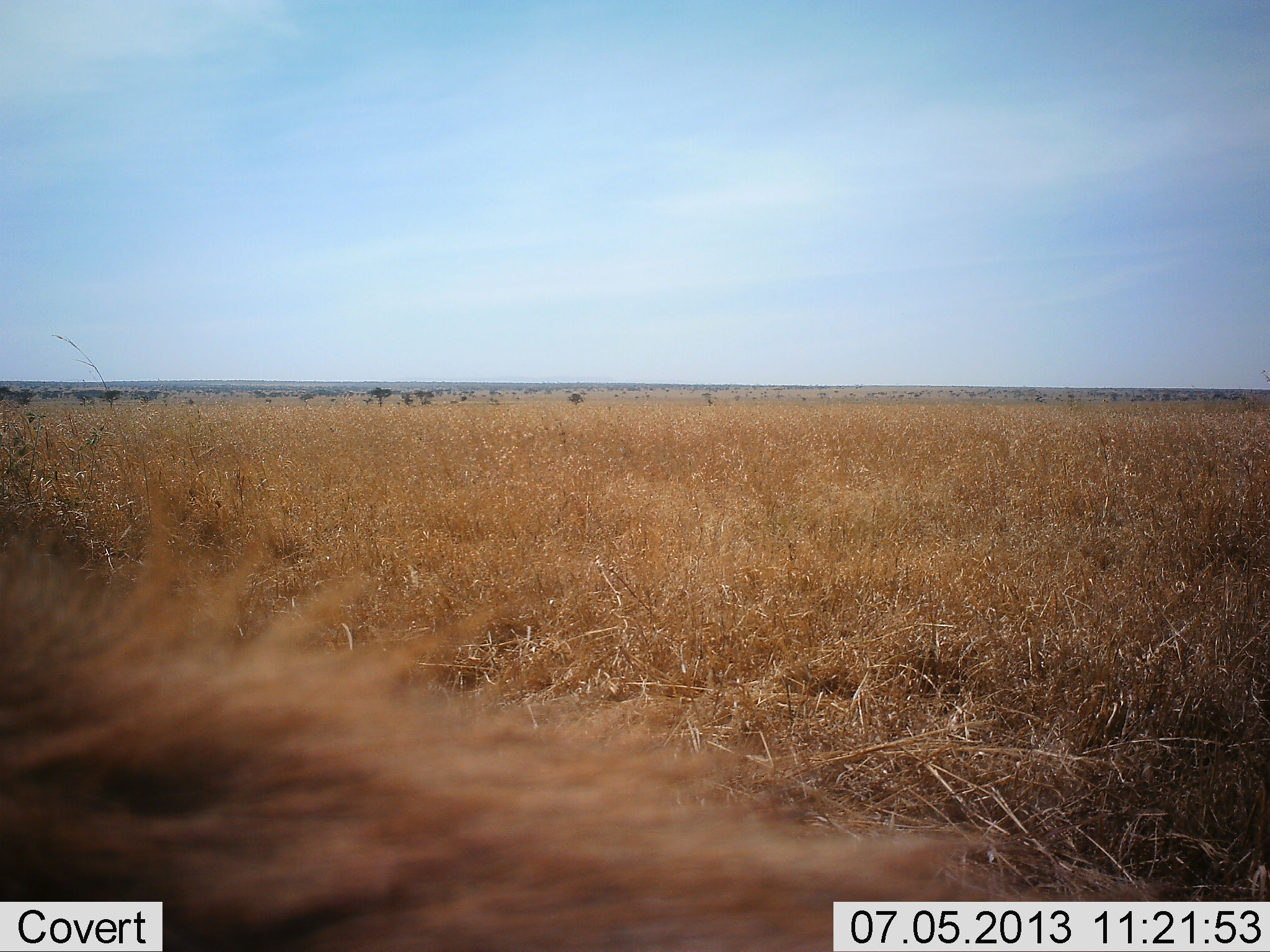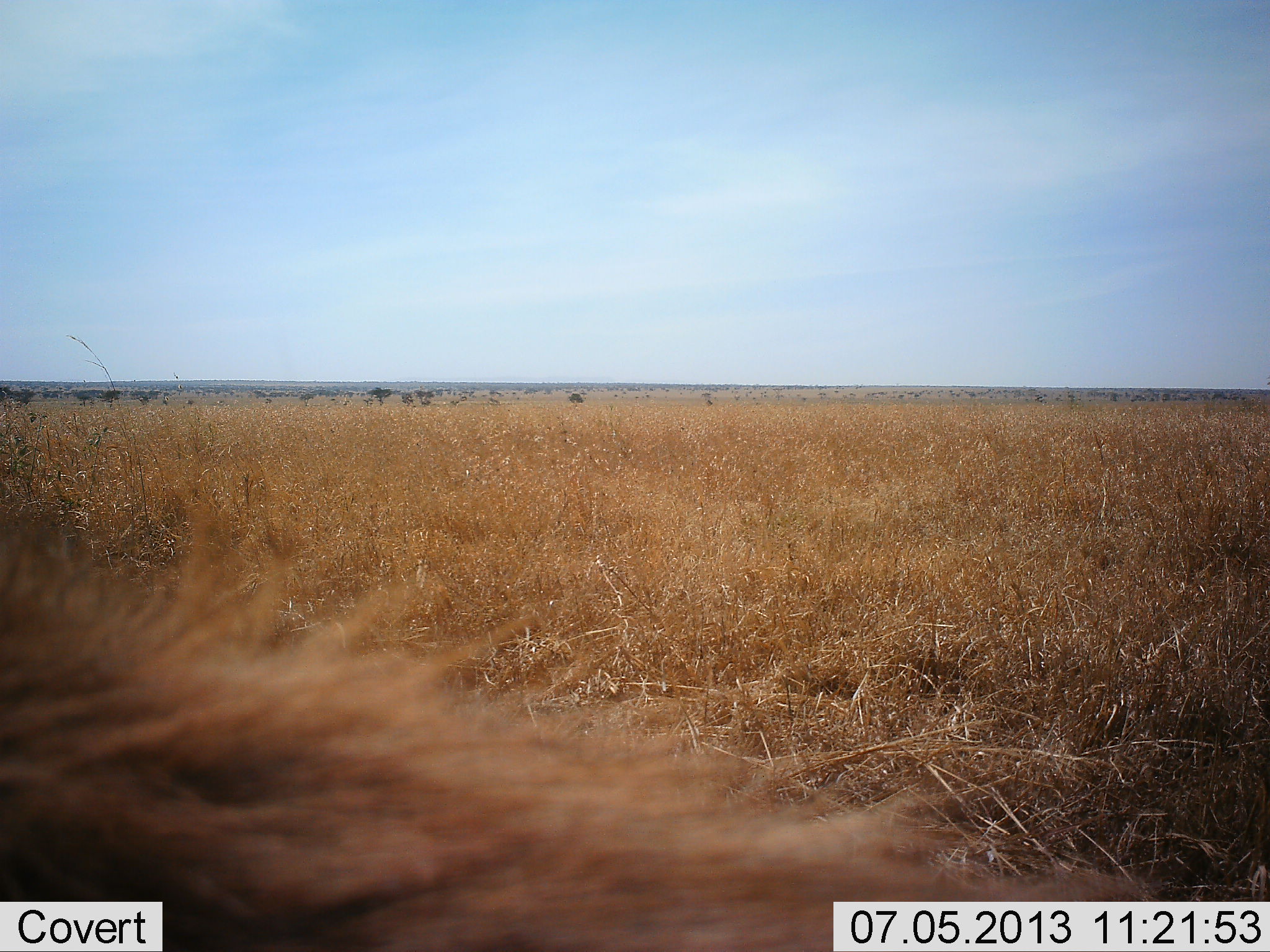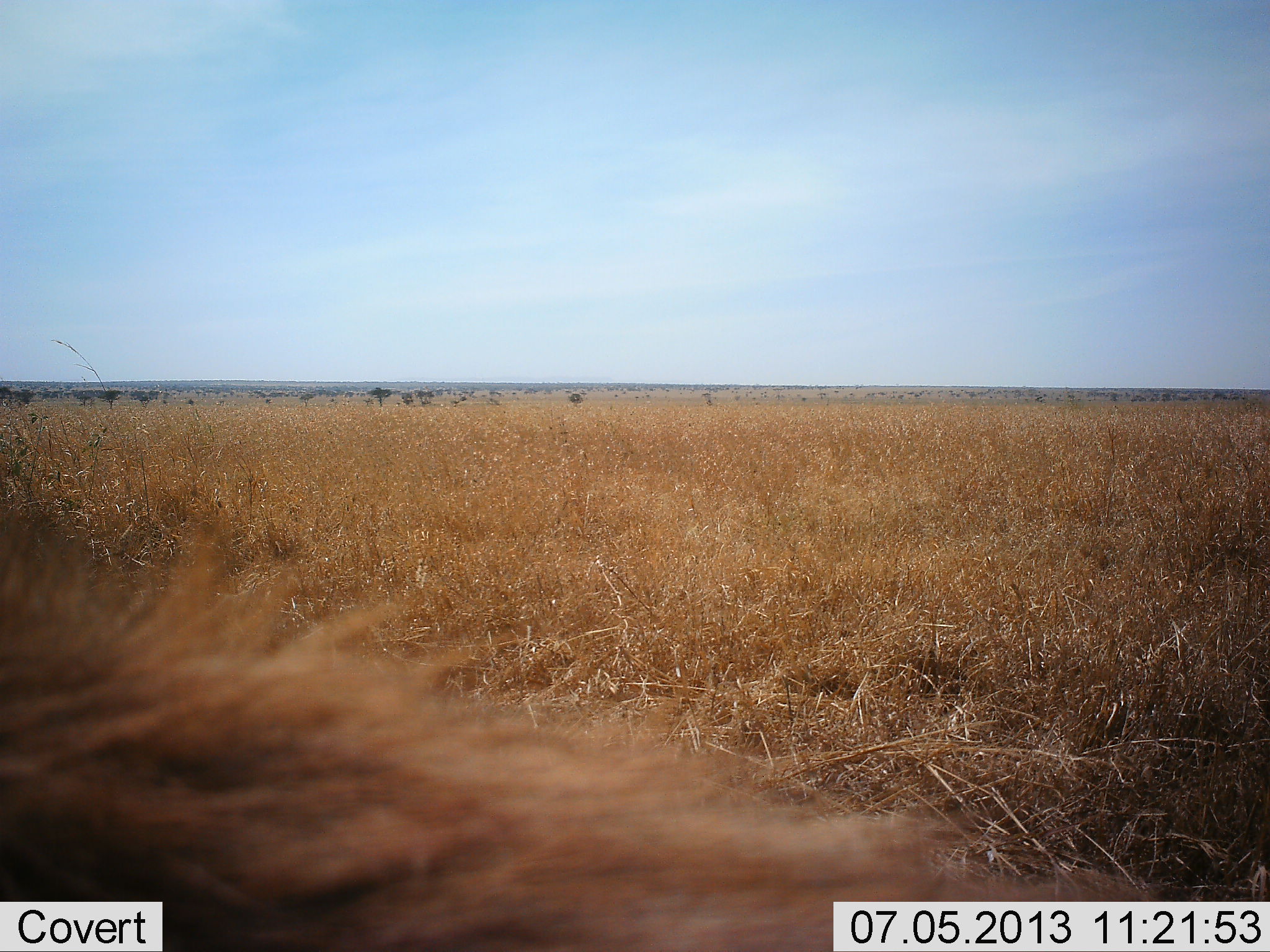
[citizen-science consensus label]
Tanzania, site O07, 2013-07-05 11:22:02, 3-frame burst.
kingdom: Animalia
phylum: Chordata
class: Mammalia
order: Carnivora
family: Felidae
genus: Panthera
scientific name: Panthera leo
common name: lion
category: lionmale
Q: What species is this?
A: Lionmale (lion) (Panthera leo).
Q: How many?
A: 1.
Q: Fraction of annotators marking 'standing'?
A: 25%.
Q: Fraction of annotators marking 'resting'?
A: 75%.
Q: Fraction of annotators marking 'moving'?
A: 0%.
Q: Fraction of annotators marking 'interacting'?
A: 0%.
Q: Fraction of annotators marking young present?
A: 0%.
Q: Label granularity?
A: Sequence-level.